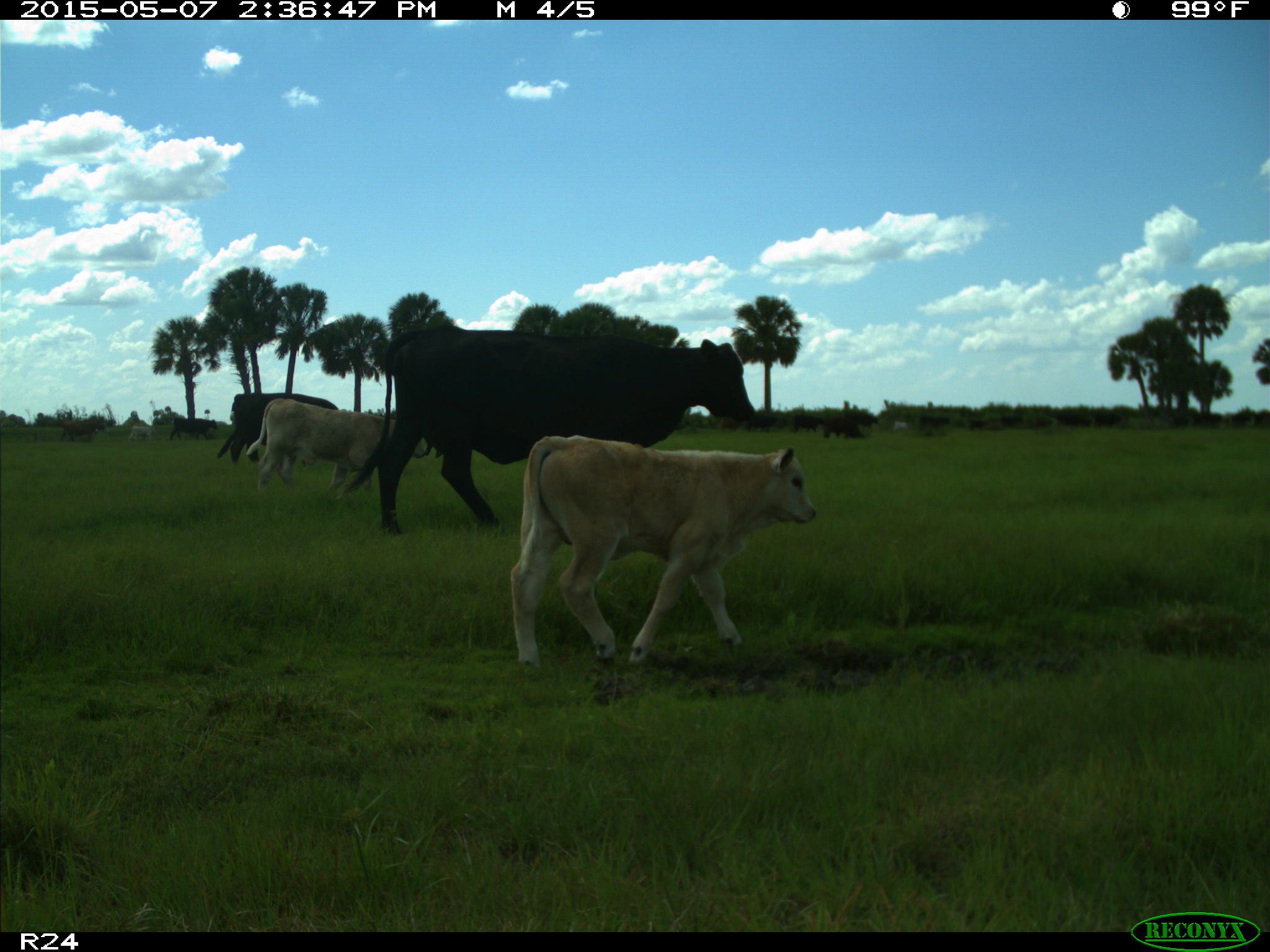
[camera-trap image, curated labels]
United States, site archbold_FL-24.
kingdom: Animalia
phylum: Chordata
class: Mammalia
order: Artiodactyla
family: Bovidae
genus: Bos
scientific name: Bos taurus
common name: domestic cow